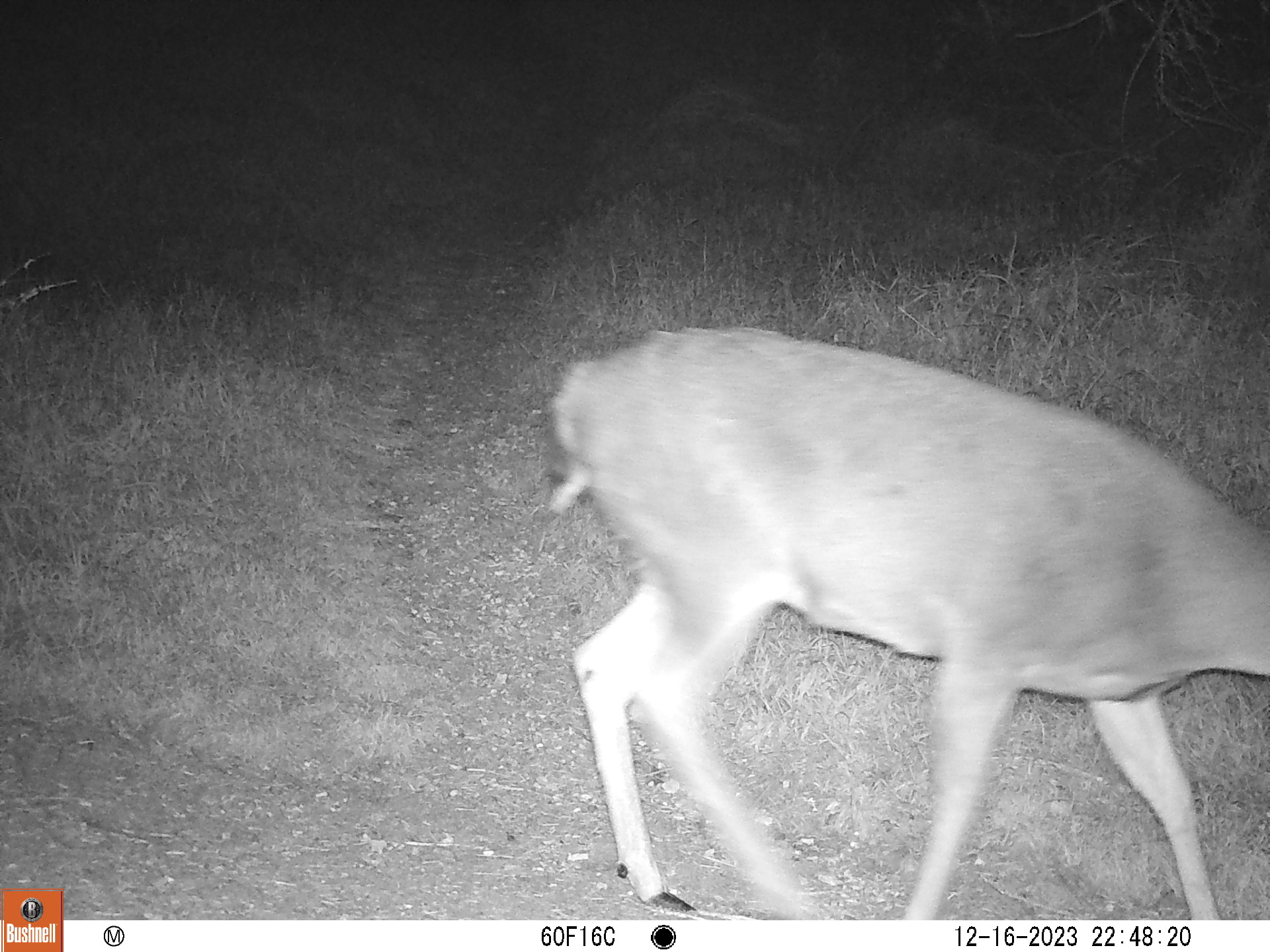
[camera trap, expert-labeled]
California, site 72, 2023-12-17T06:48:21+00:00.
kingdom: Animalia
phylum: Chordata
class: Mammalia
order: Artiodactyla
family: Cervidae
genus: Odocoileus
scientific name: Odocoileus hemionus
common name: mule deer